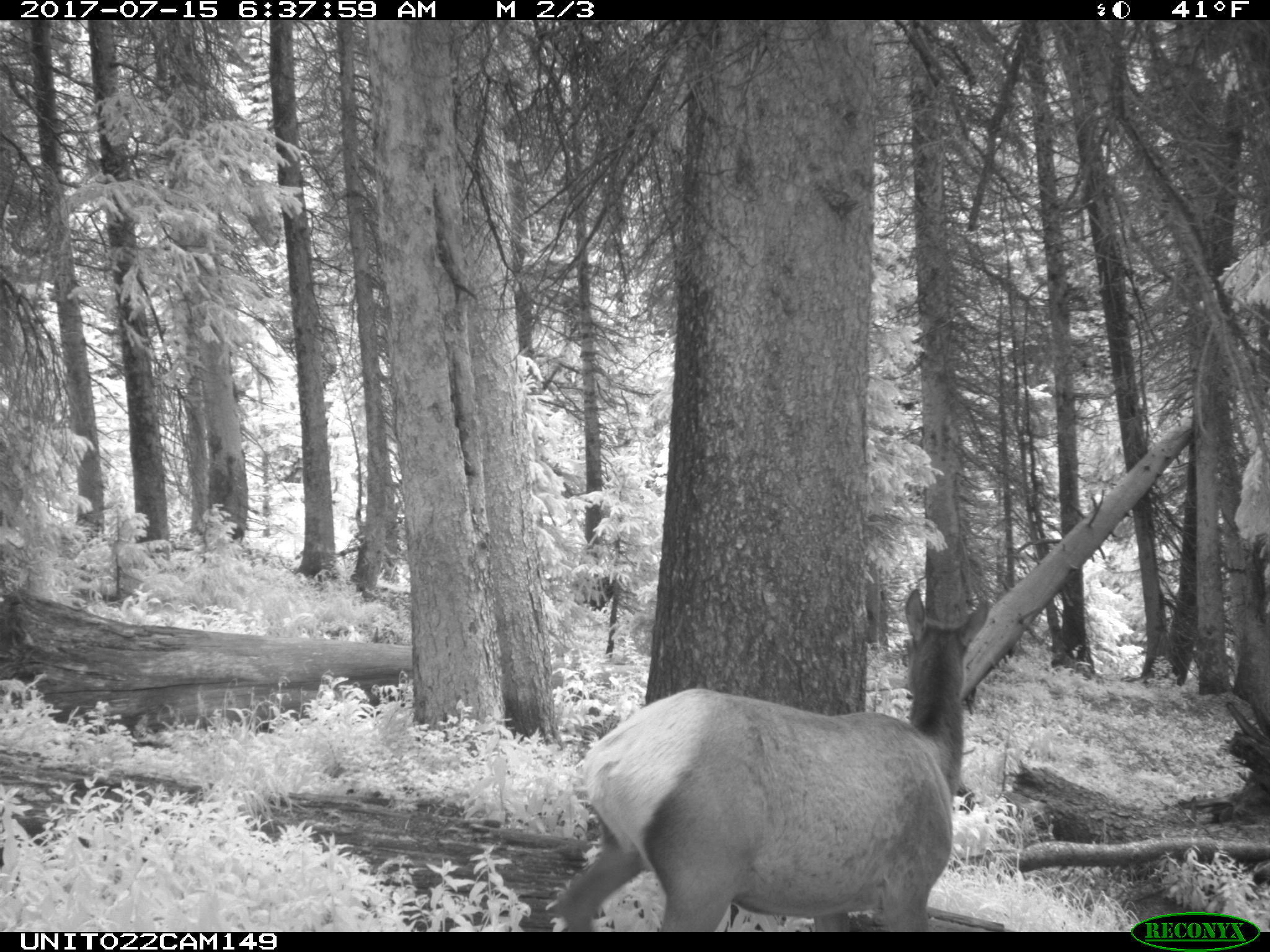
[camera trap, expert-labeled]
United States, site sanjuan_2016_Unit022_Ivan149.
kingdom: Animalia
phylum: Chordata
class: Mammalia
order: Artiodactyla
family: Cervidae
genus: Cervus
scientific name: Cervus elaphus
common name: red deer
Cervus elaphus (red deer).